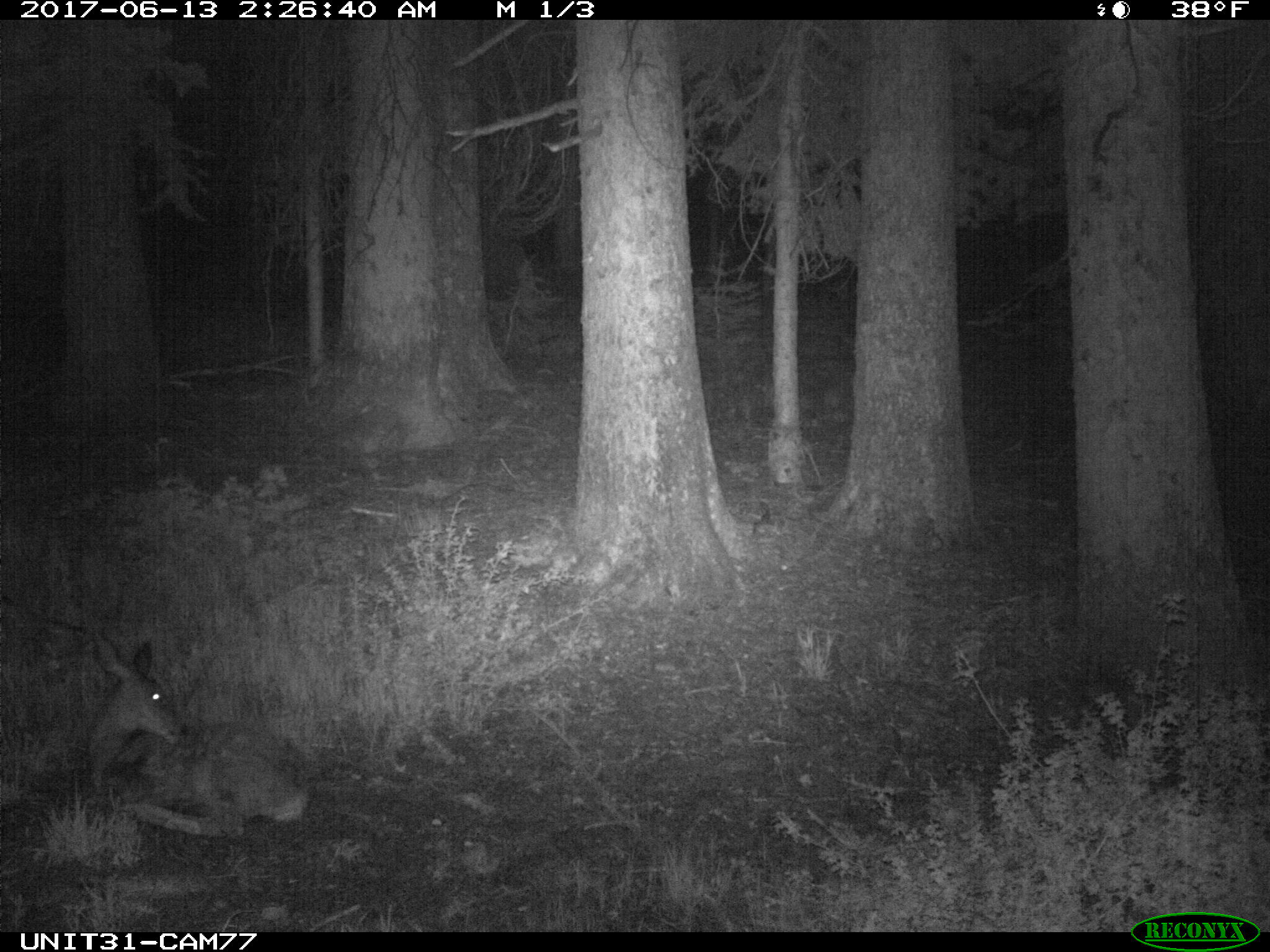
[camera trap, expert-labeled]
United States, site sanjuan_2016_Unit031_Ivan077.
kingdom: Animalia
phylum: Chordata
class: Mammalia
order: Artiodactyla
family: Cervidae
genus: Odocoileus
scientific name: Odocoileus hemionus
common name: mule deer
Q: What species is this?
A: Odocoileus hemionus (mule deer).